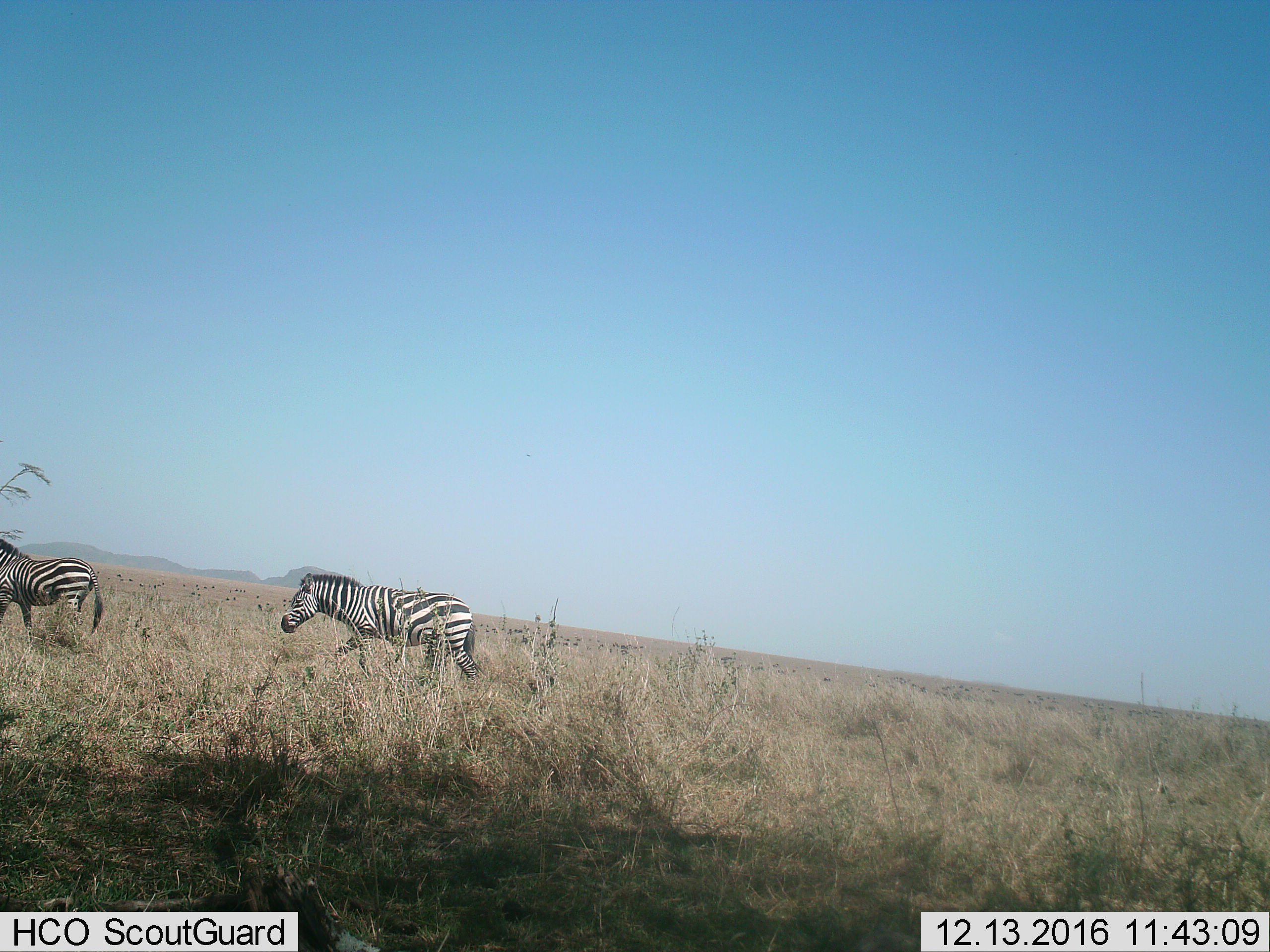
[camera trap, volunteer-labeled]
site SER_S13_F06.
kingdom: Animalia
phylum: Chordata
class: Mammalia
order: Perissodactyla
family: Equidae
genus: Equus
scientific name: Equus quagga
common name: plains zebra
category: zebraplains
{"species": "zebraplains (plains zebra) (Equus quagga)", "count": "2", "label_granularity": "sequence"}